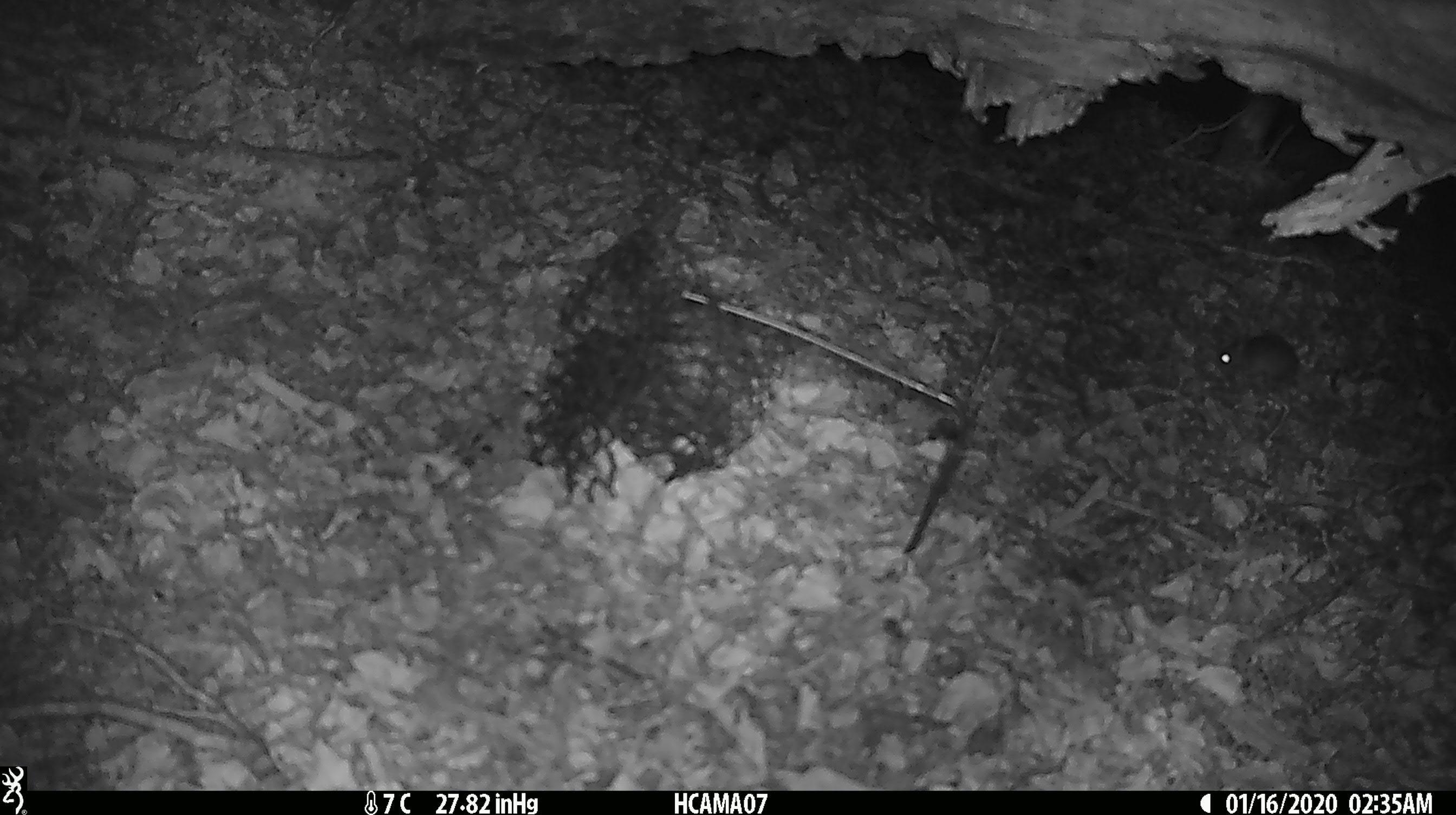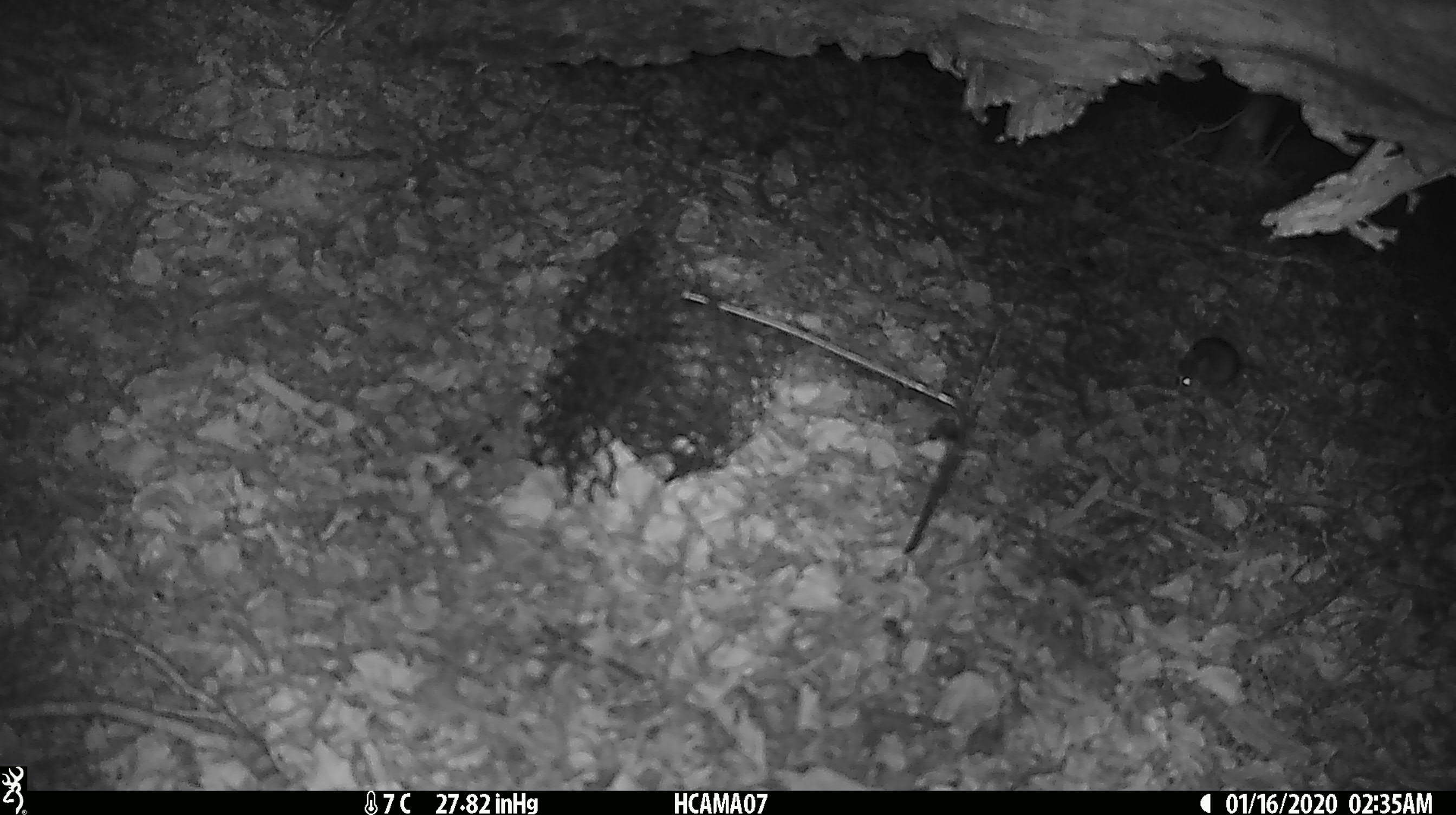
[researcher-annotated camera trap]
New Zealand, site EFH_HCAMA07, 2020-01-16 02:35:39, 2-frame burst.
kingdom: Animalia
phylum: Chordata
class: Mammalia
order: Rodentia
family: Muridae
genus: Mus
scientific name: Mus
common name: mouse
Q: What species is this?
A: Mouse (Mus).